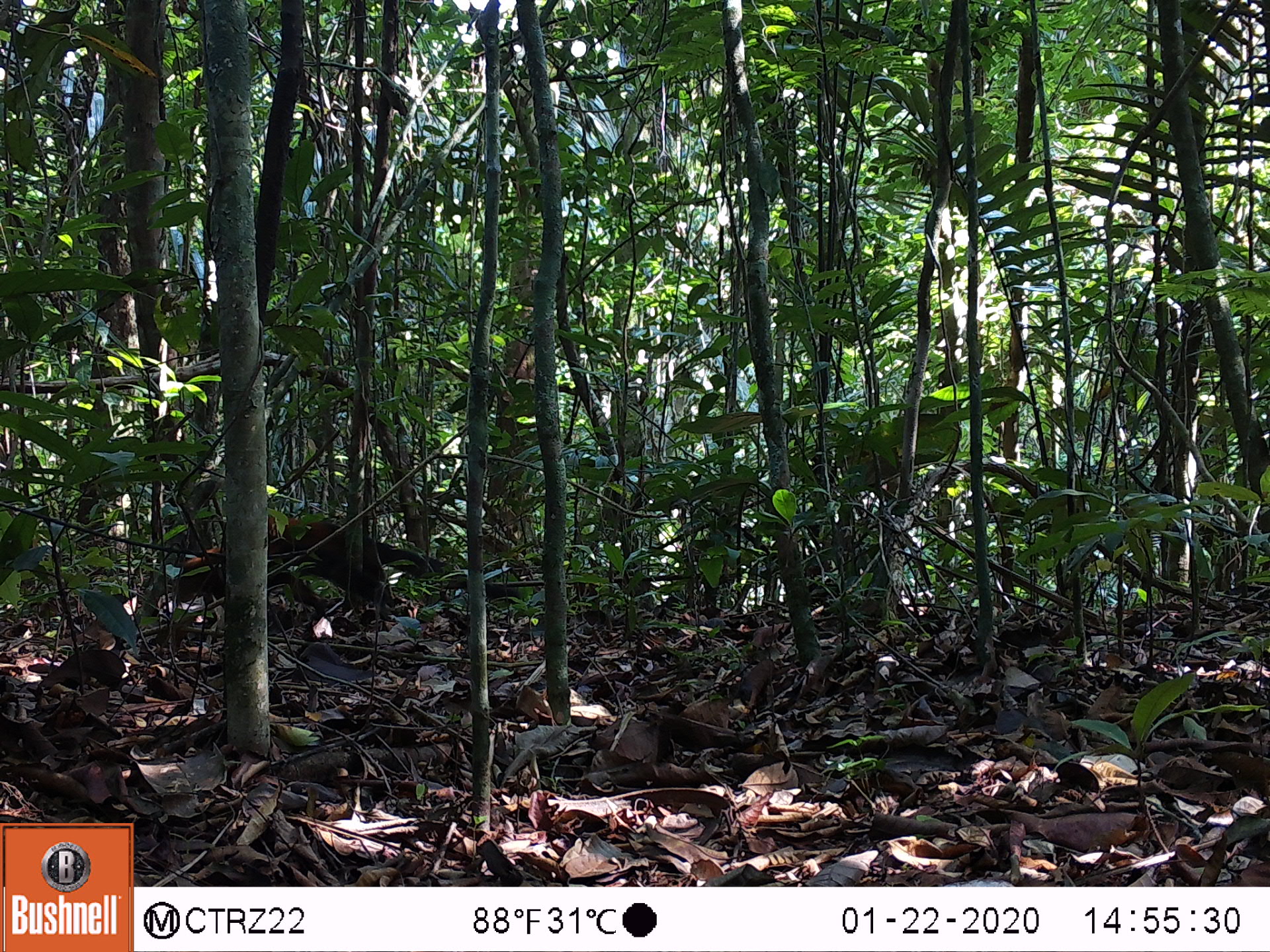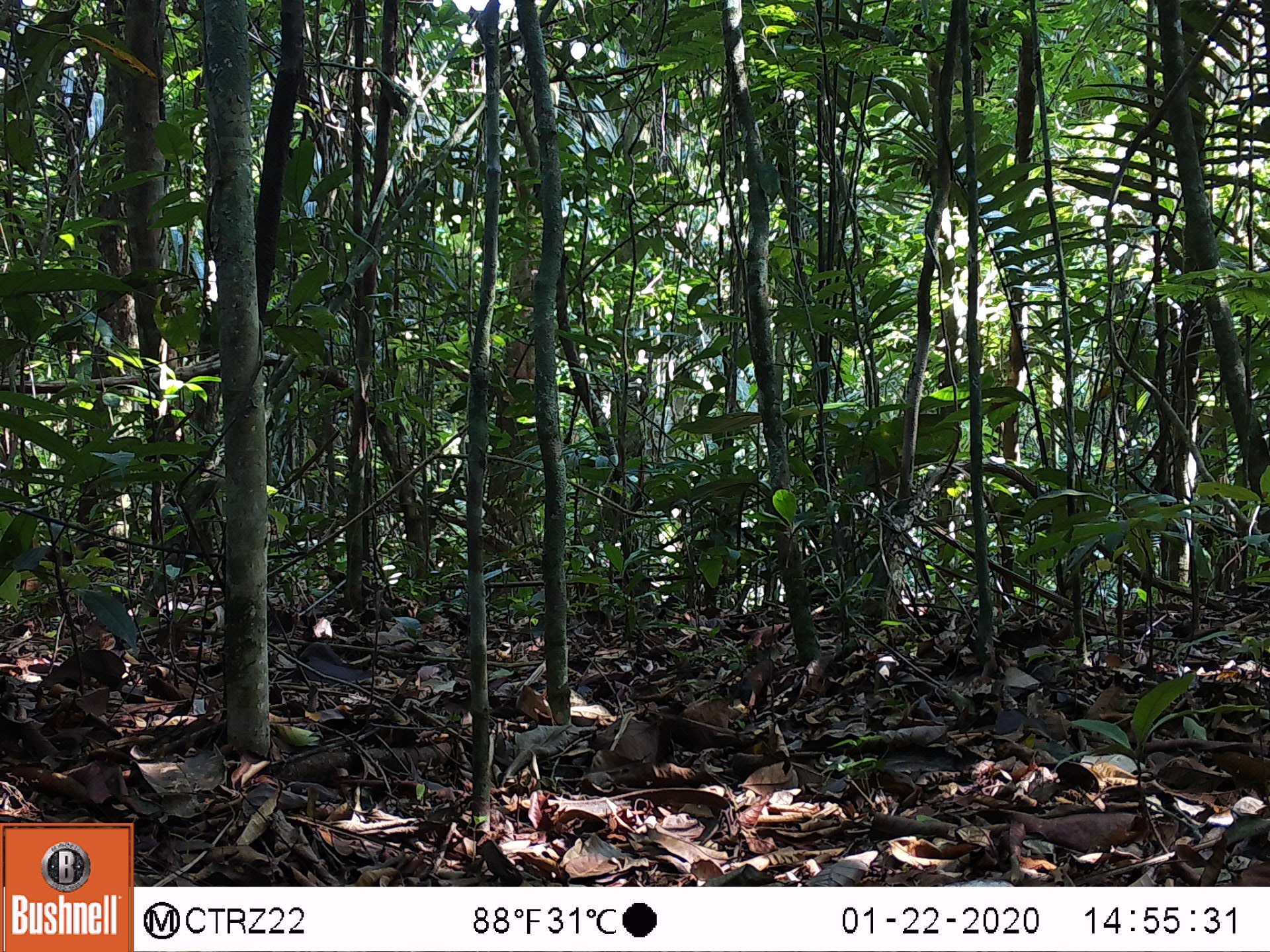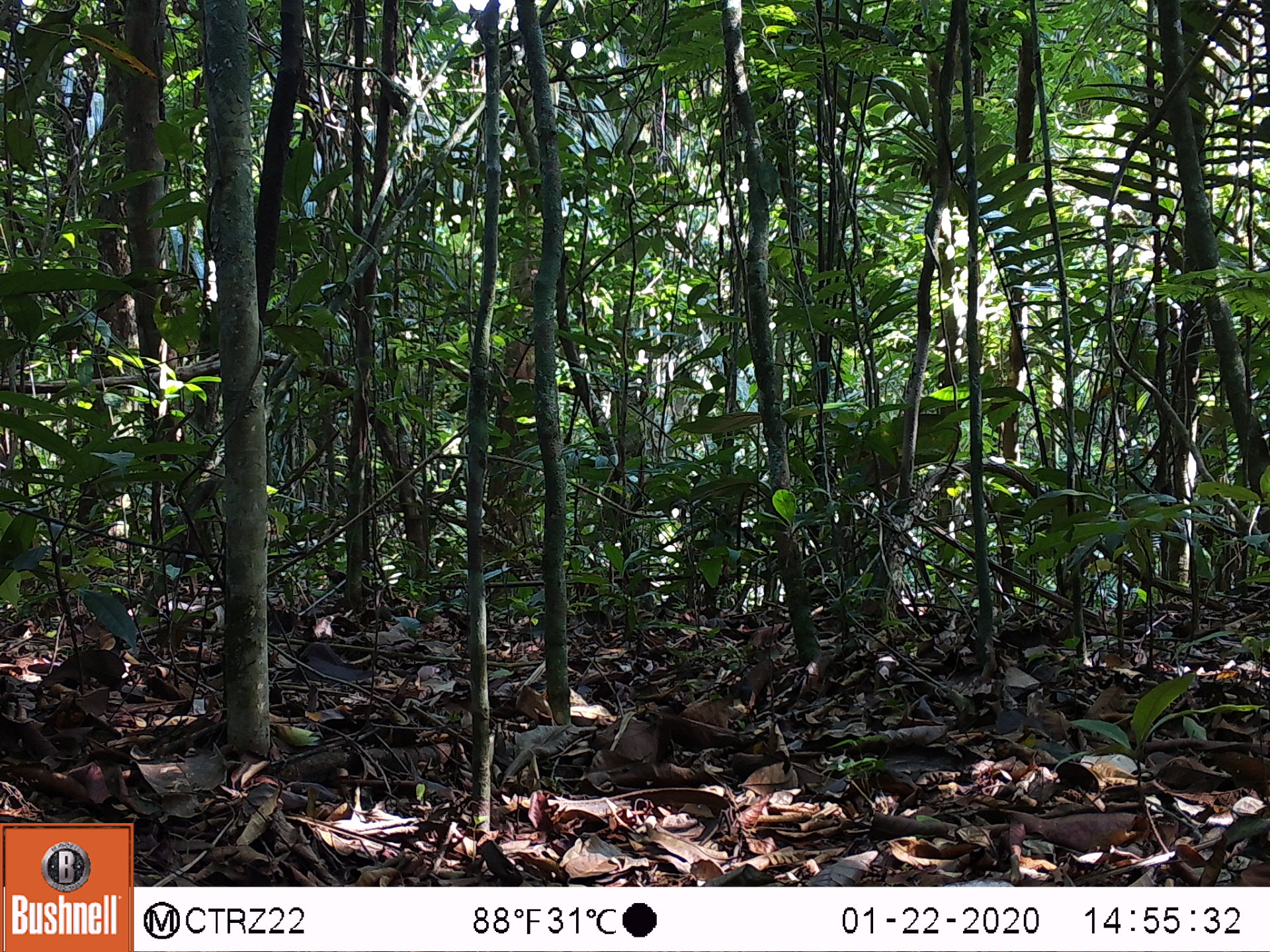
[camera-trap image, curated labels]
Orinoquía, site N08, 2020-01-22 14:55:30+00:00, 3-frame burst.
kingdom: Animalia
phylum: Chordata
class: Mammalia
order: Carnivora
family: Procyonidae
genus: Nasua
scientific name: Nasua nasua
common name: south american coati